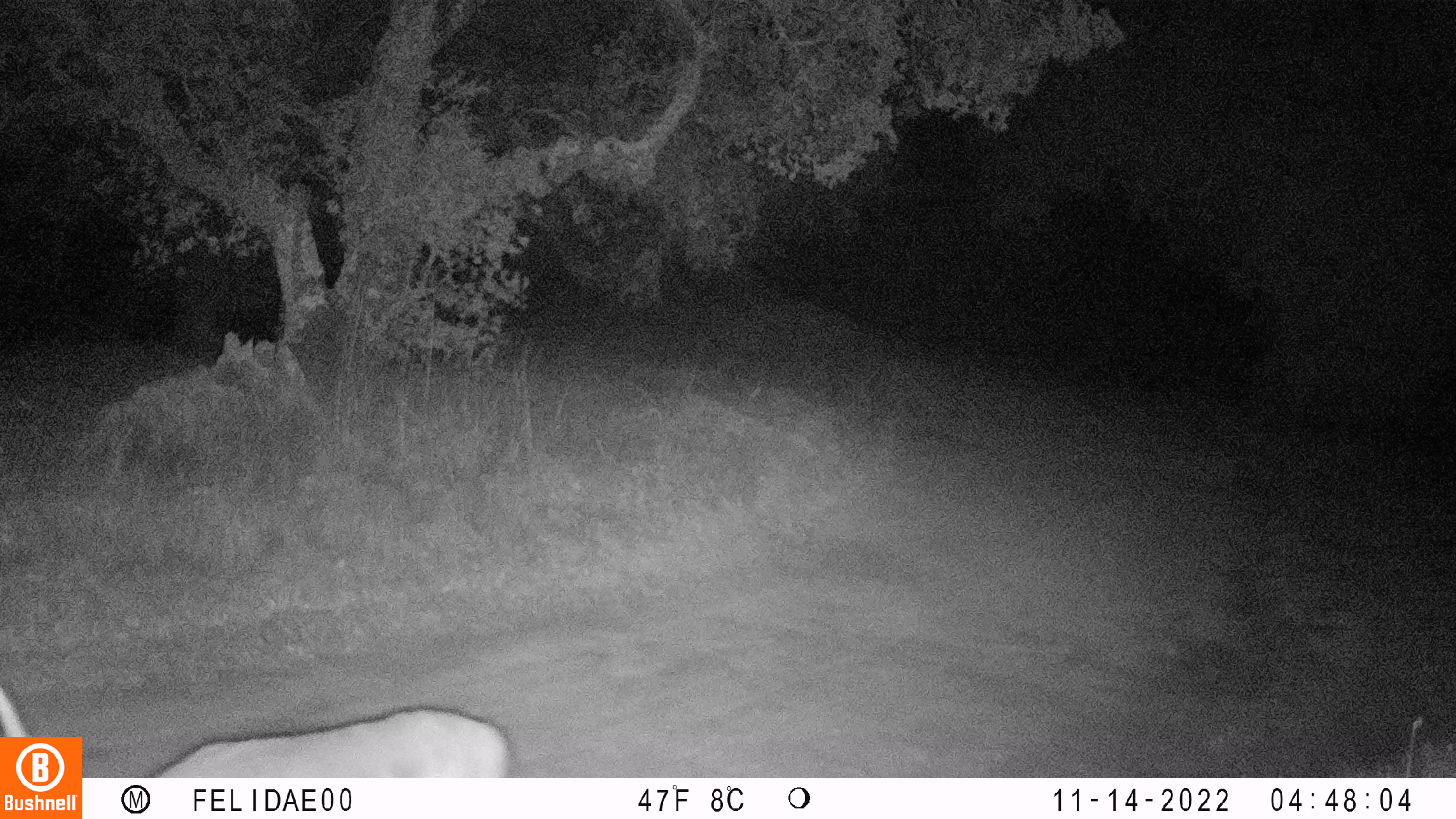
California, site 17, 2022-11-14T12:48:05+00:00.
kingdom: Animalia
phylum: Chordata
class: Mammalia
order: Artiodactyla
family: Cervidae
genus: Odocoileus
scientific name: Odocoileus hemionus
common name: mule deer